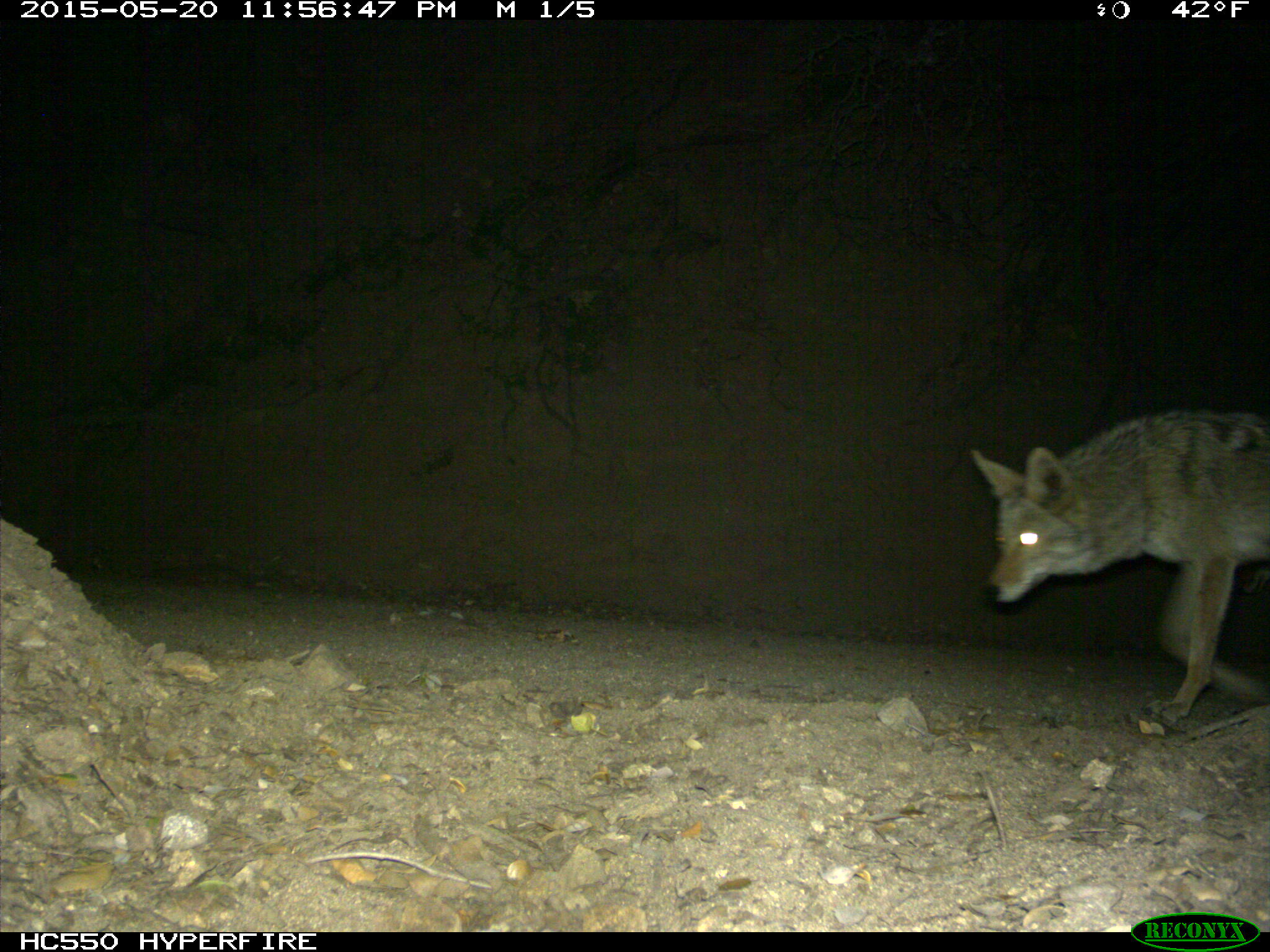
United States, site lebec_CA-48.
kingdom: Animalia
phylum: Chordata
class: Mammalia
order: Carnivora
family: Canidae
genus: Canis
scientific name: Canis latrans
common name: coyote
Canis latrans (coyote).